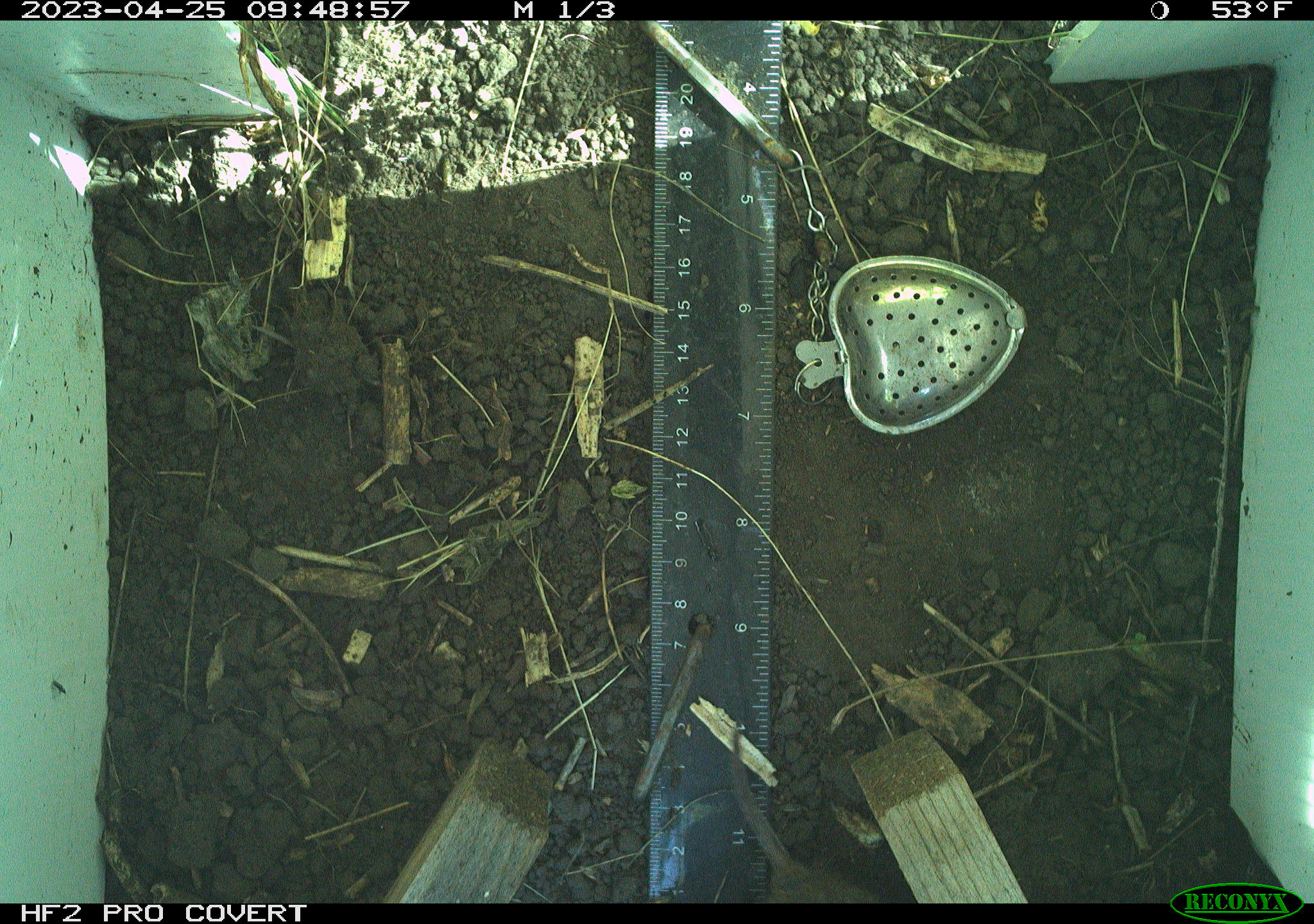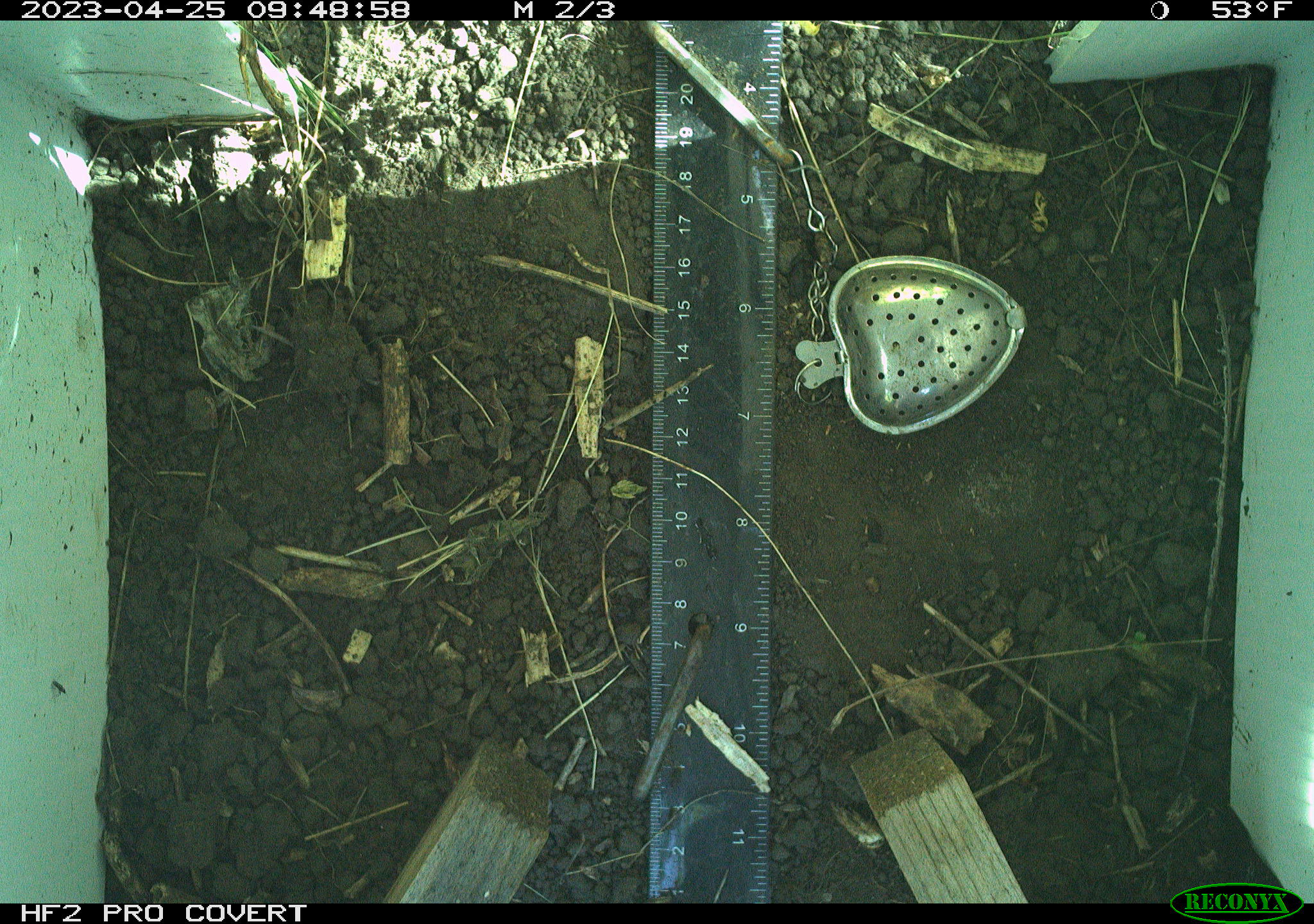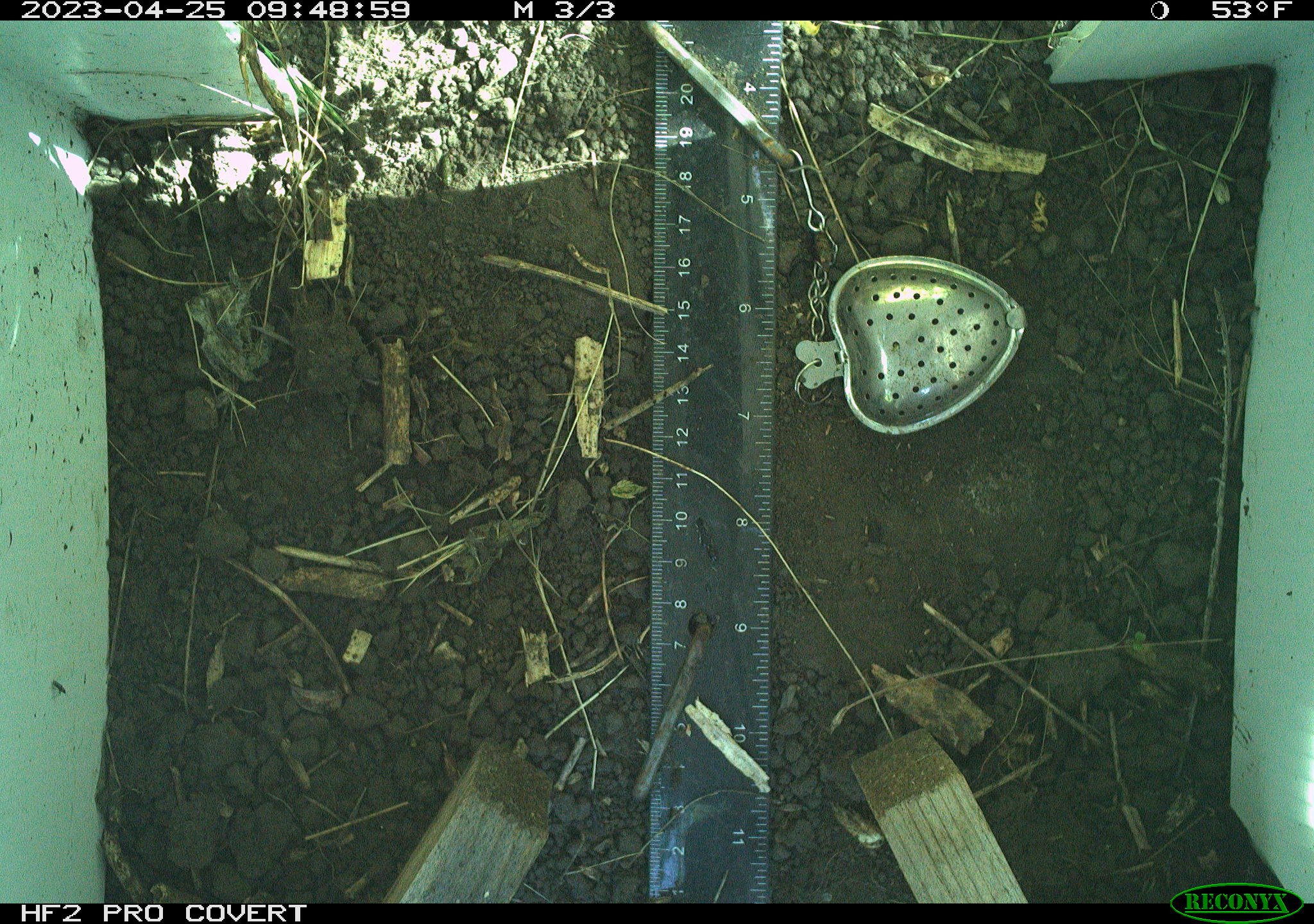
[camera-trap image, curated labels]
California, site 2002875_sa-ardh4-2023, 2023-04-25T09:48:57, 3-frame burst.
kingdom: Animalia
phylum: Chordata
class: Mammalia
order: Rodentia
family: Cricetidae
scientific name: Arvicolinae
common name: voles, lemmings, and muskrats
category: arvicolinae subfamily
Arvicolinae subfamily (voles, lemmings, and muskrats) (Arvicolinae).